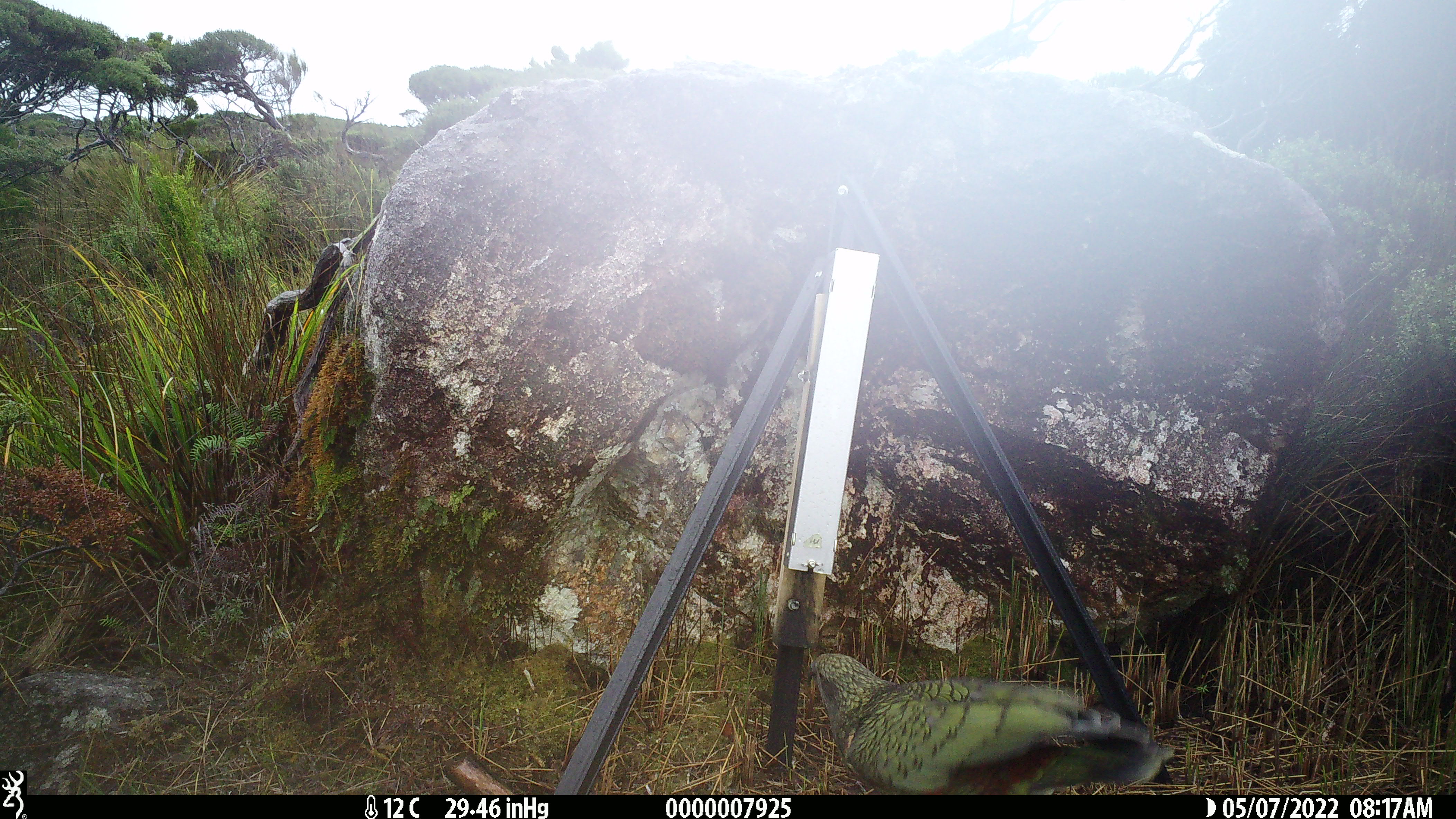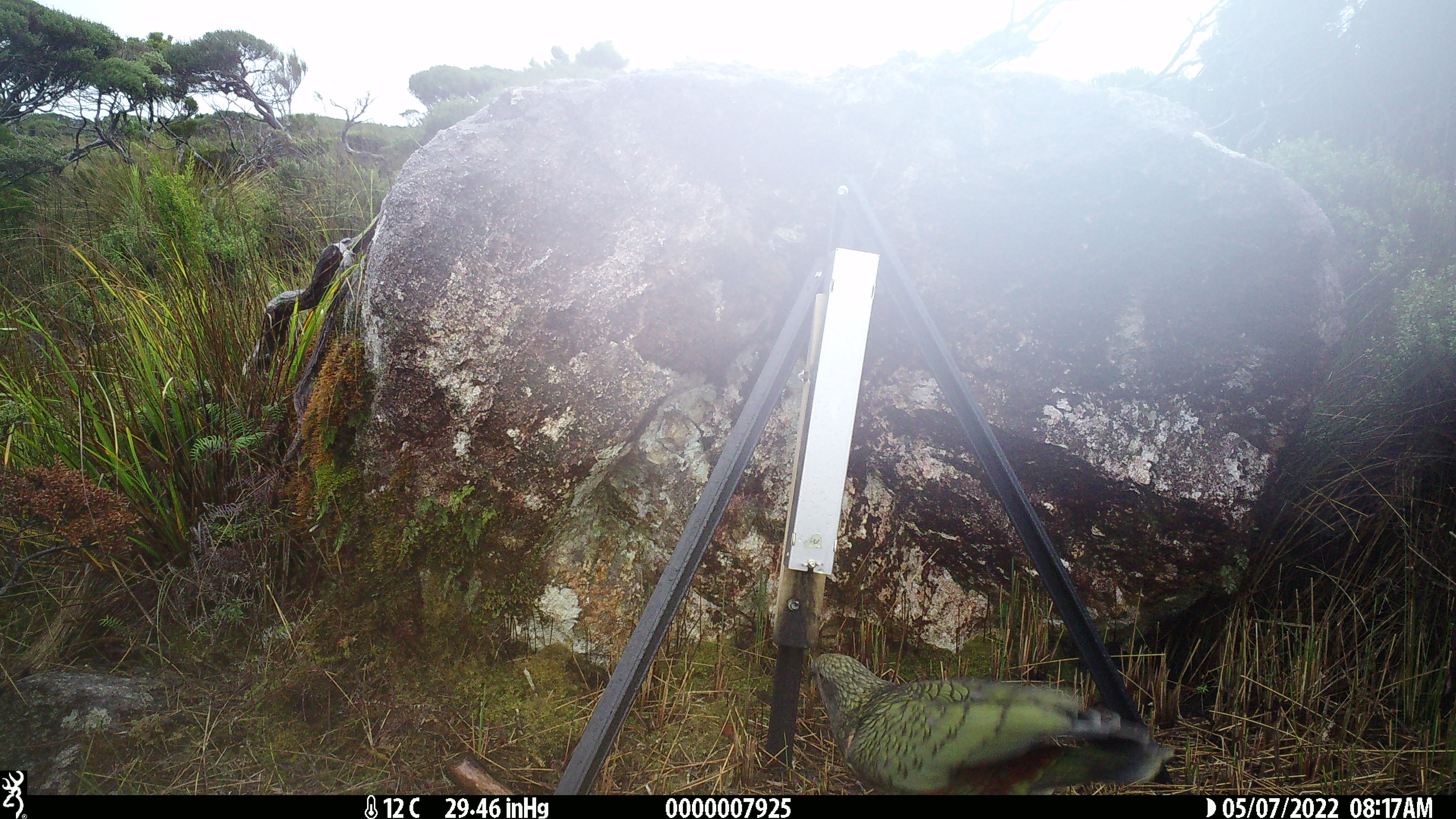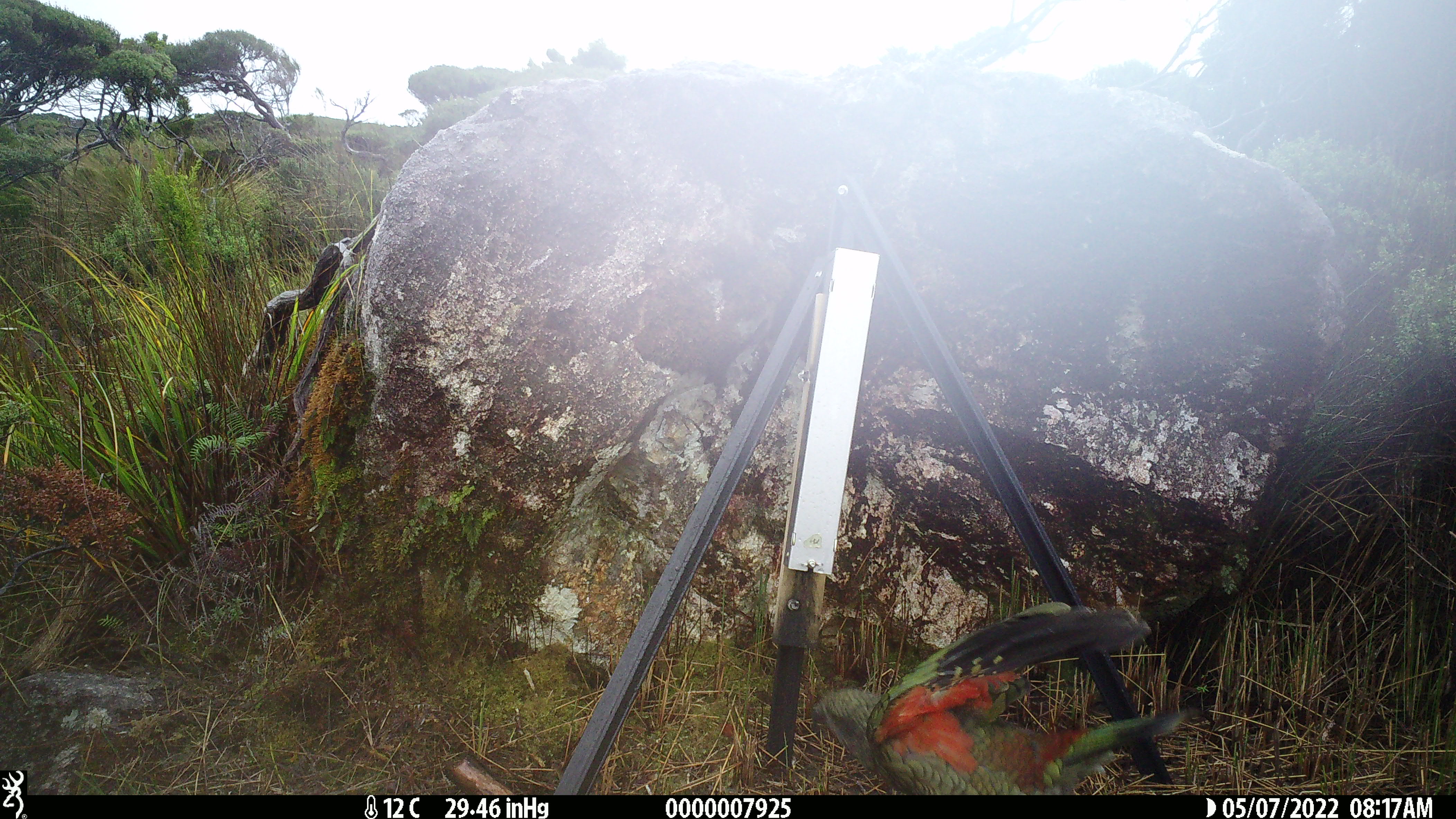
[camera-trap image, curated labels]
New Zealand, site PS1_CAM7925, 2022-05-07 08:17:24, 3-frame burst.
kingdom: Animalia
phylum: Chordata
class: Aves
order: Psittaciformes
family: Strigopidae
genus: Nestor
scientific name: Nestor notabilis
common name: kea